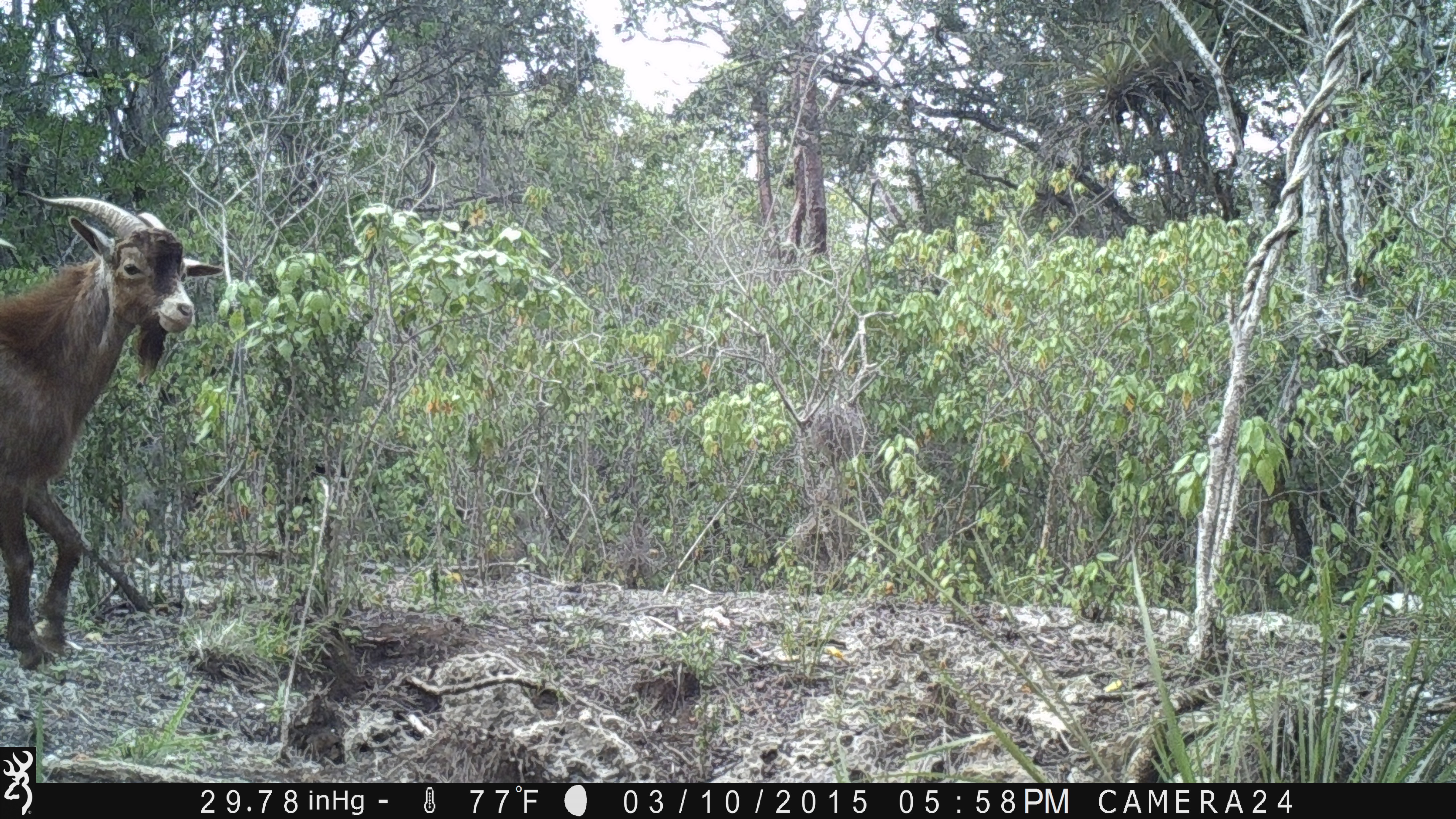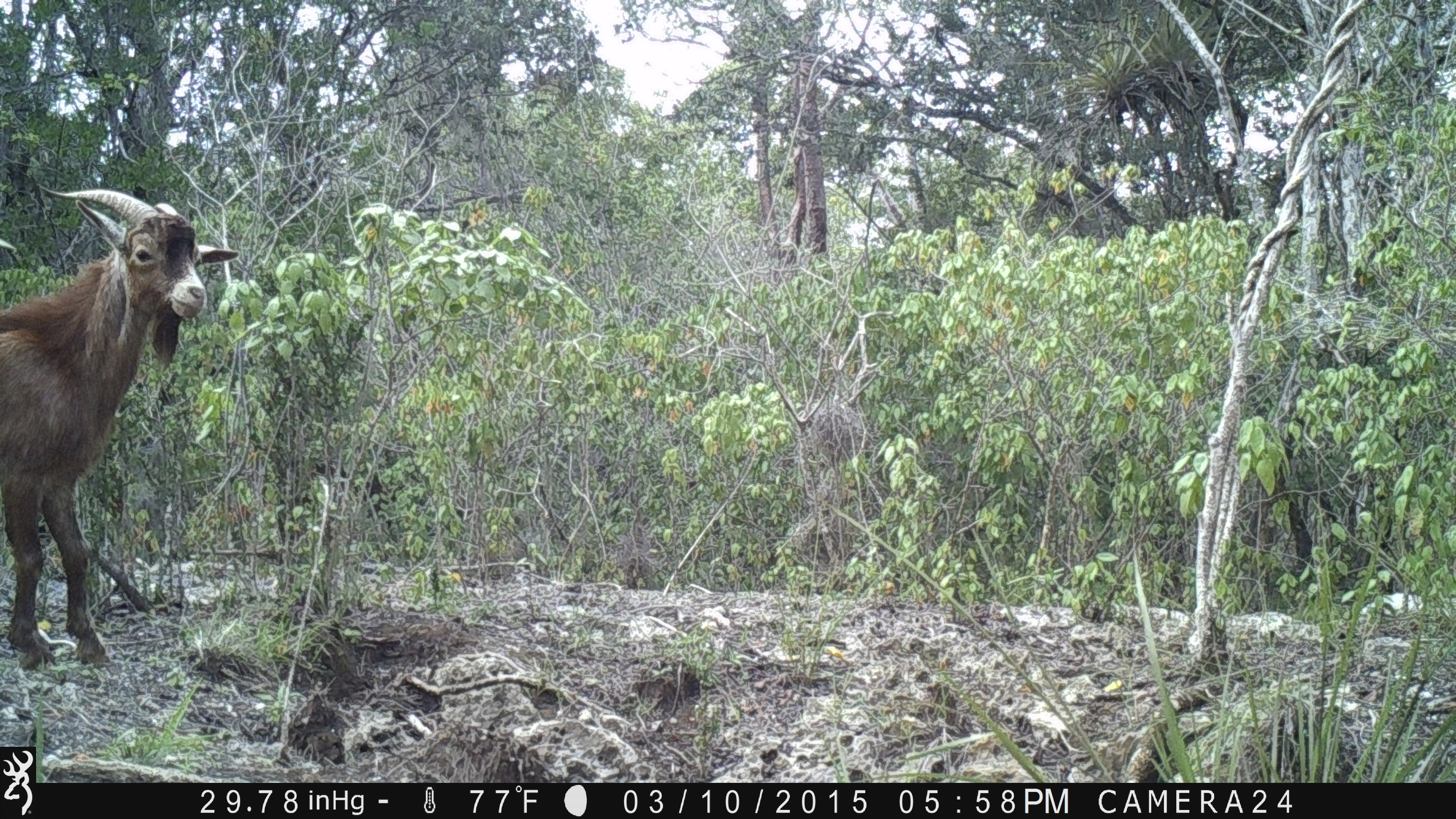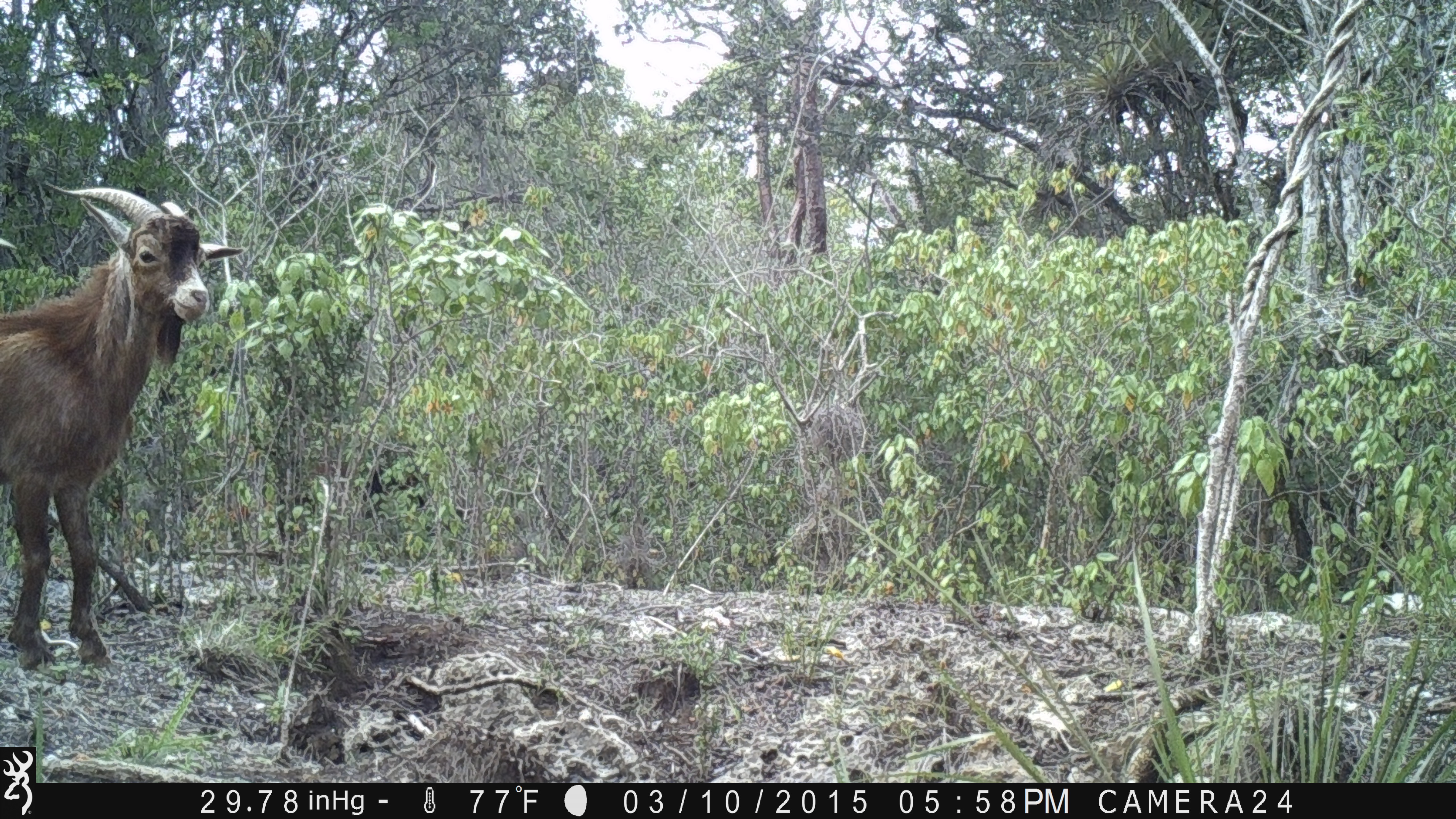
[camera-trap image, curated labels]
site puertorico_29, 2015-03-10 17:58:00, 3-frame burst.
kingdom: Animalia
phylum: Chordata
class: Mammalia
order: Artiodactyla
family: Bovidae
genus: Capra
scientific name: Capra hircus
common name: goat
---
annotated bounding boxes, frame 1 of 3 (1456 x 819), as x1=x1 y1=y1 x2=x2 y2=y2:
goat: x1=0 y1=194 x2=222 y2=678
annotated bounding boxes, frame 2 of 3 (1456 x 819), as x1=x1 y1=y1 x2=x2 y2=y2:
goat: x1=0 y1=185 x2=239 y2=679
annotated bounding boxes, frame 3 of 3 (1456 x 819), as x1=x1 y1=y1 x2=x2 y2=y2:
goat: x1=0 y1=185 x2=243 y2=681